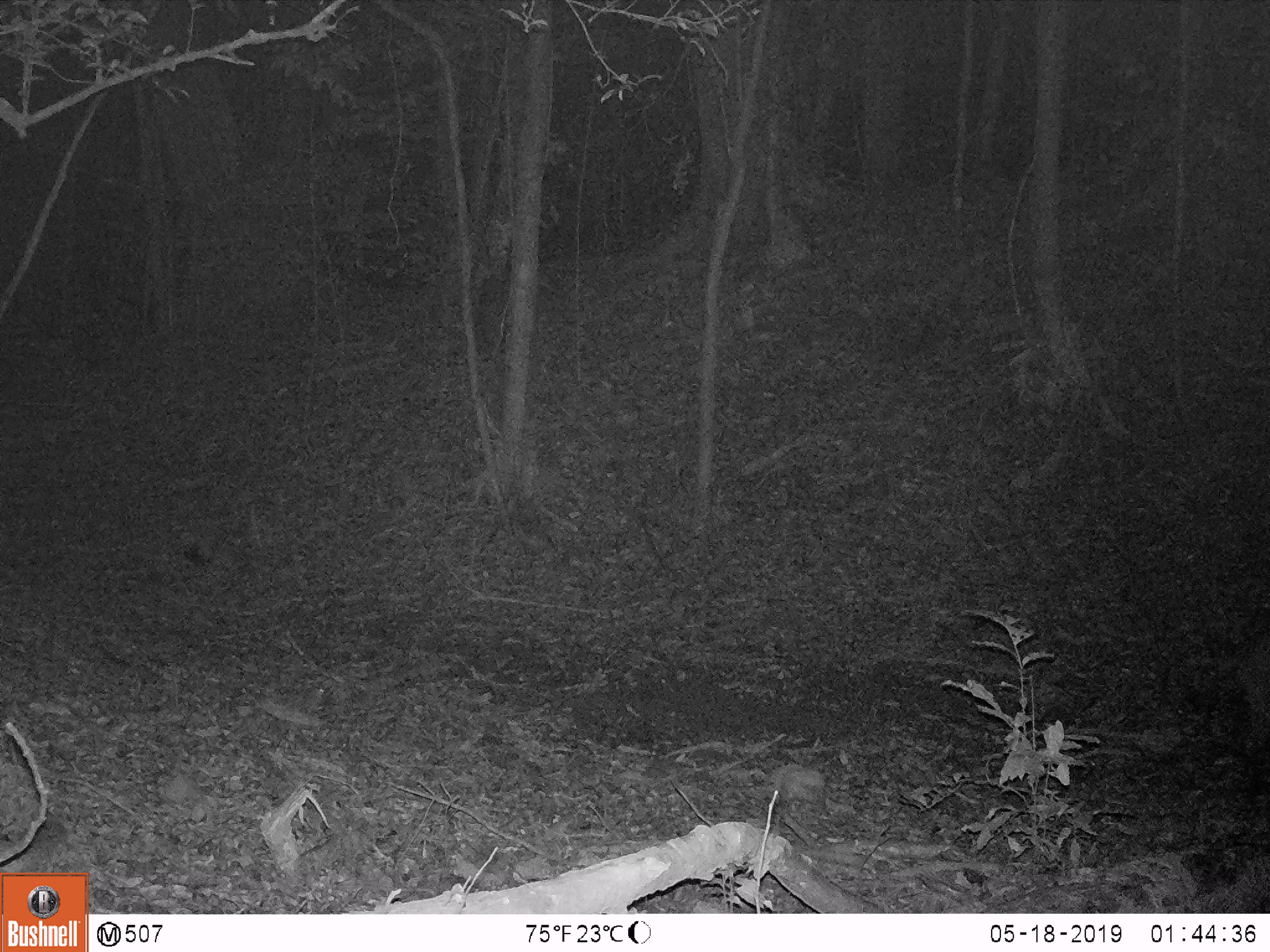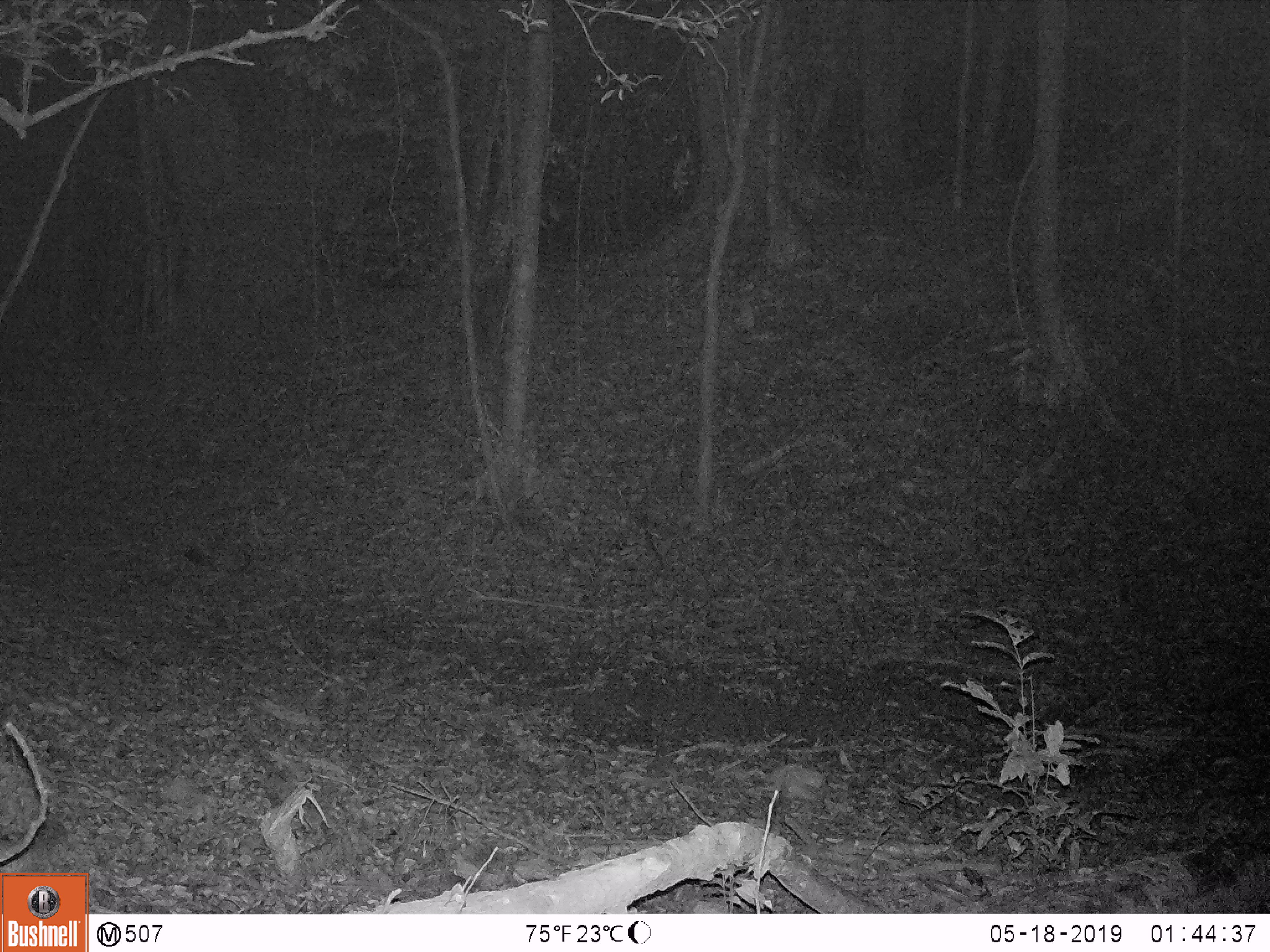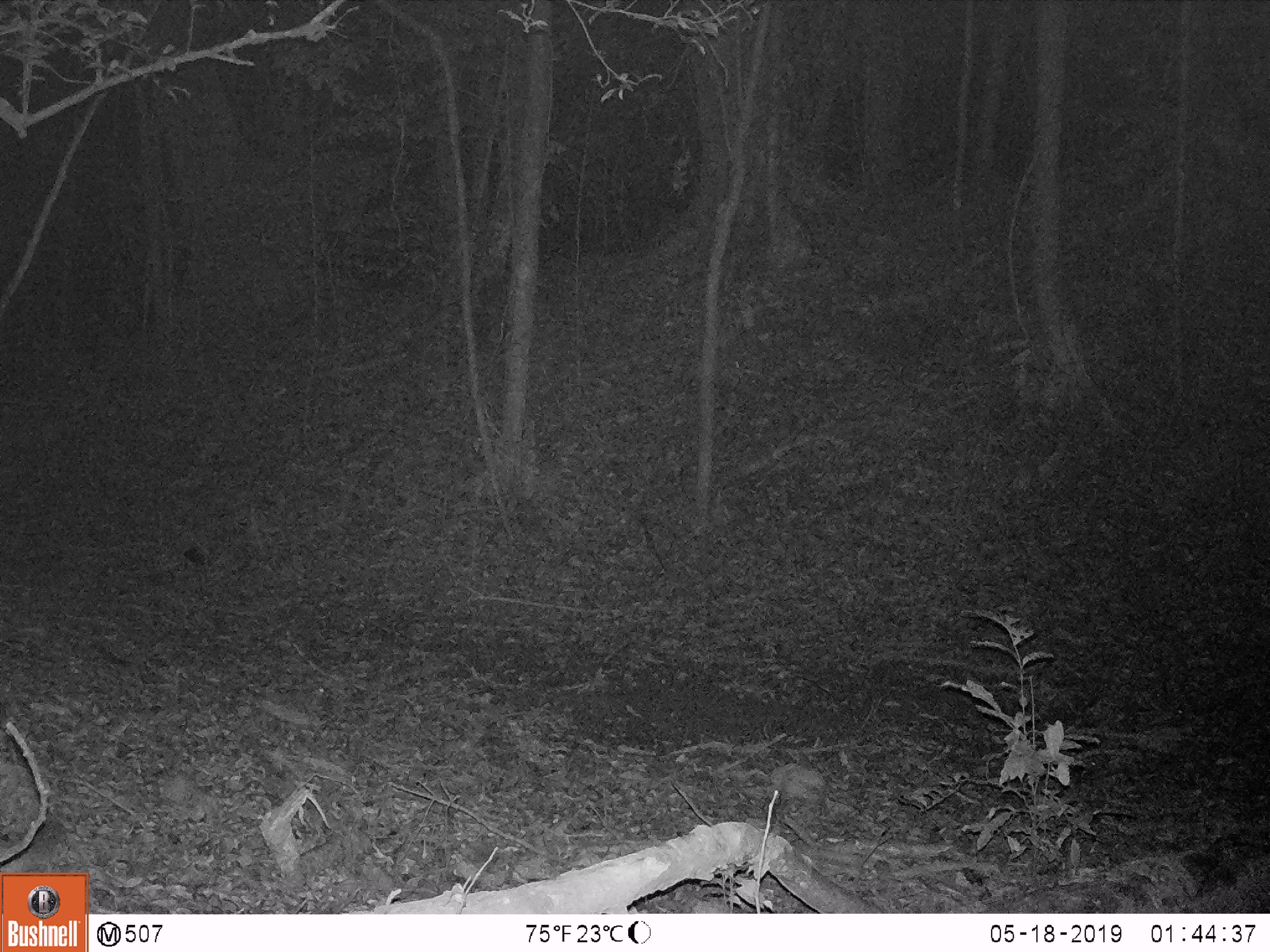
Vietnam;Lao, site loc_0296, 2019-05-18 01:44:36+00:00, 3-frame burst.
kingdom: Animalia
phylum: Chordata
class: Mammalia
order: Artiodactyla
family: Suidae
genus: Sus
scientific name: Sus scrofa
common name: eurasian wild pig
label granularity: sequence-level